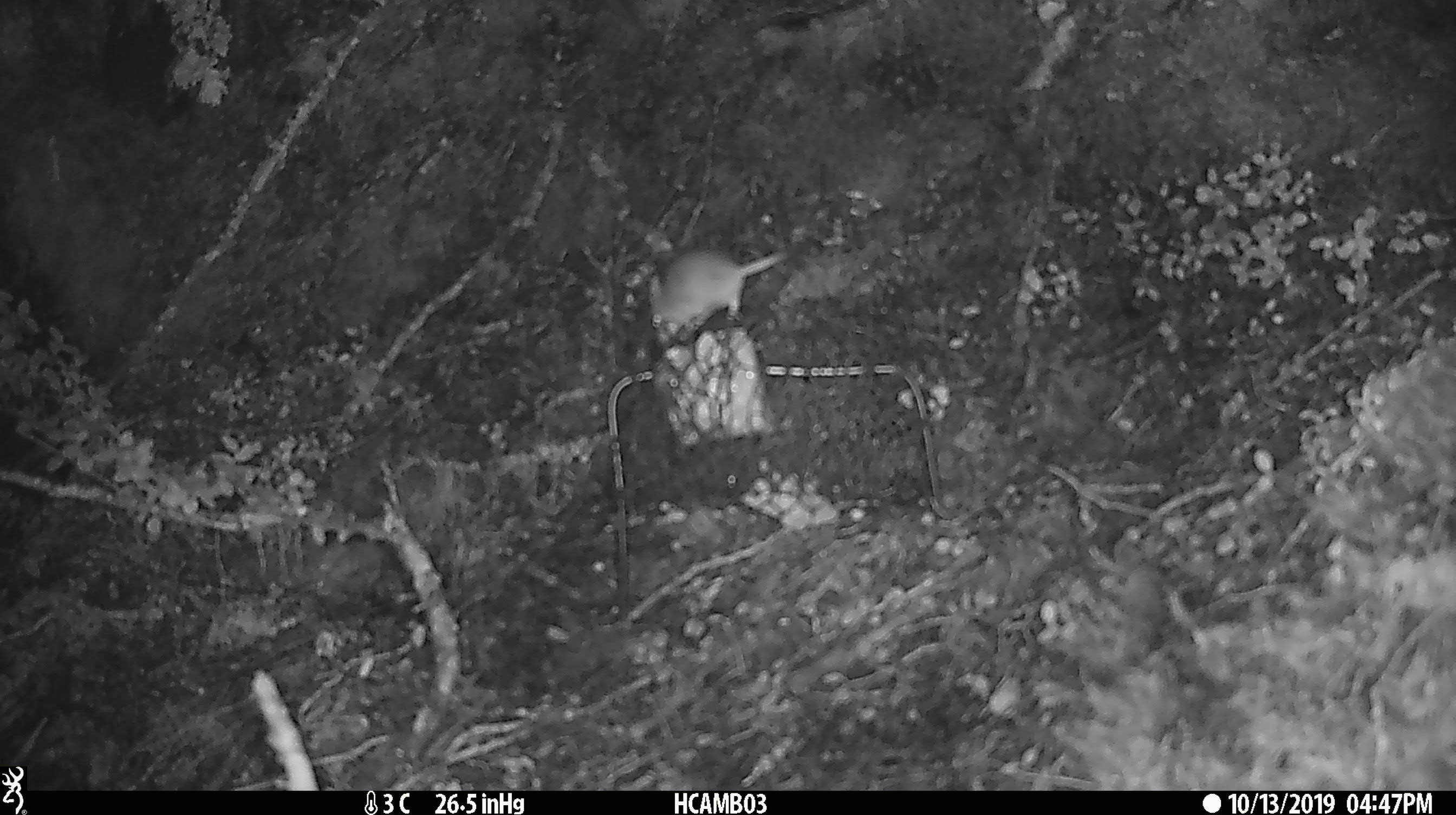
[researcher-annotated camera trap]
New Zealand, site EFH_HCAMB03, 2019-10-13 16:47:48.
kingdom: Animalia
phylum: Chordata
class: Mammalia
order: Rodentia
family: Muridae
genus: Mus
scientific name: Mus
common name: mouse